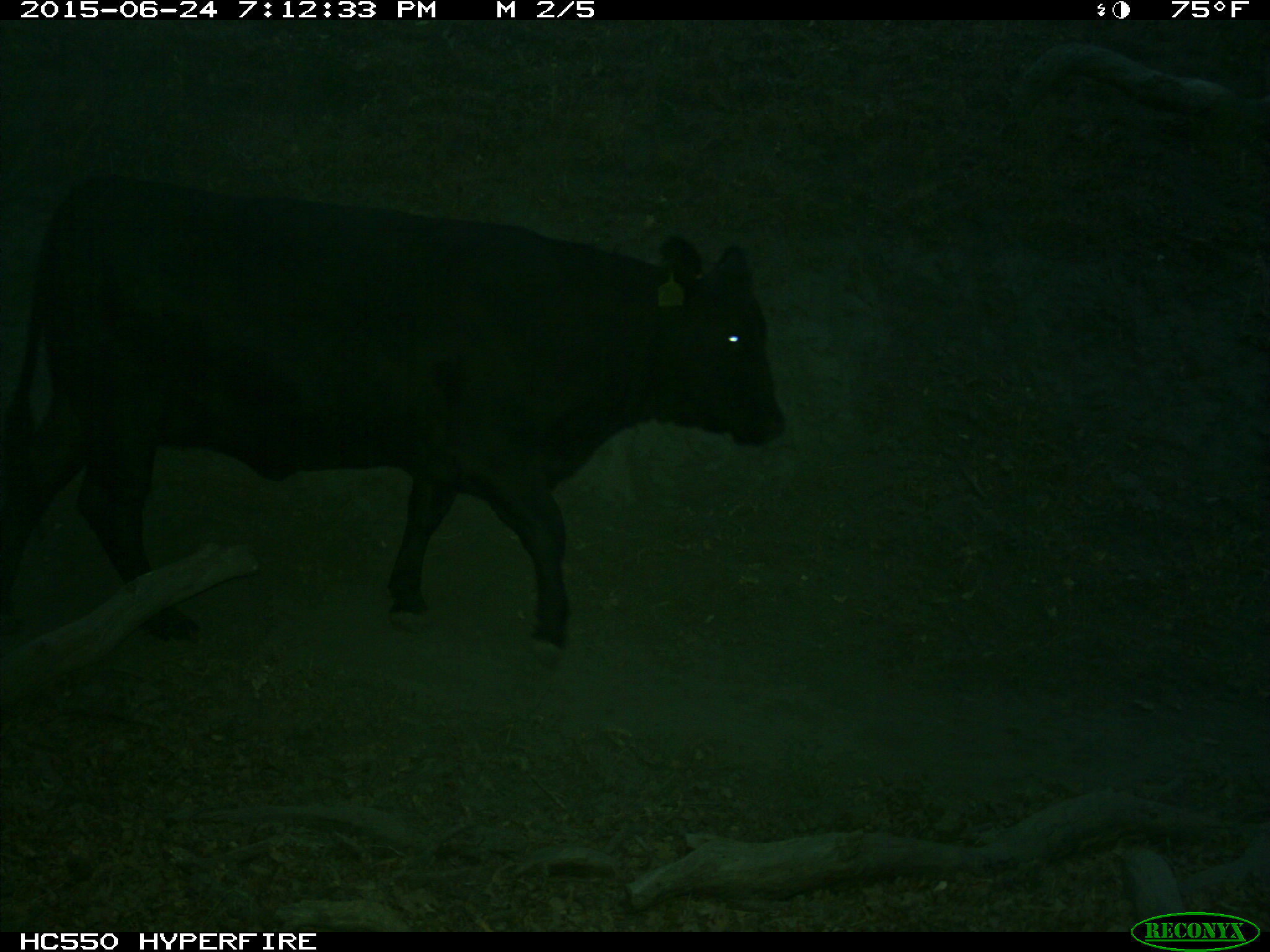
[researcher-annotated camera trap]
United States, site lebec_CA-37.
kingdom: Animalia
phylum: Chordata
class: Mammalia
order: Artiodactyla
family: Bovidae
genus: Bos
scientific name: Bos taurus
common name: domestic cow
Bos taurus (domestic cow).